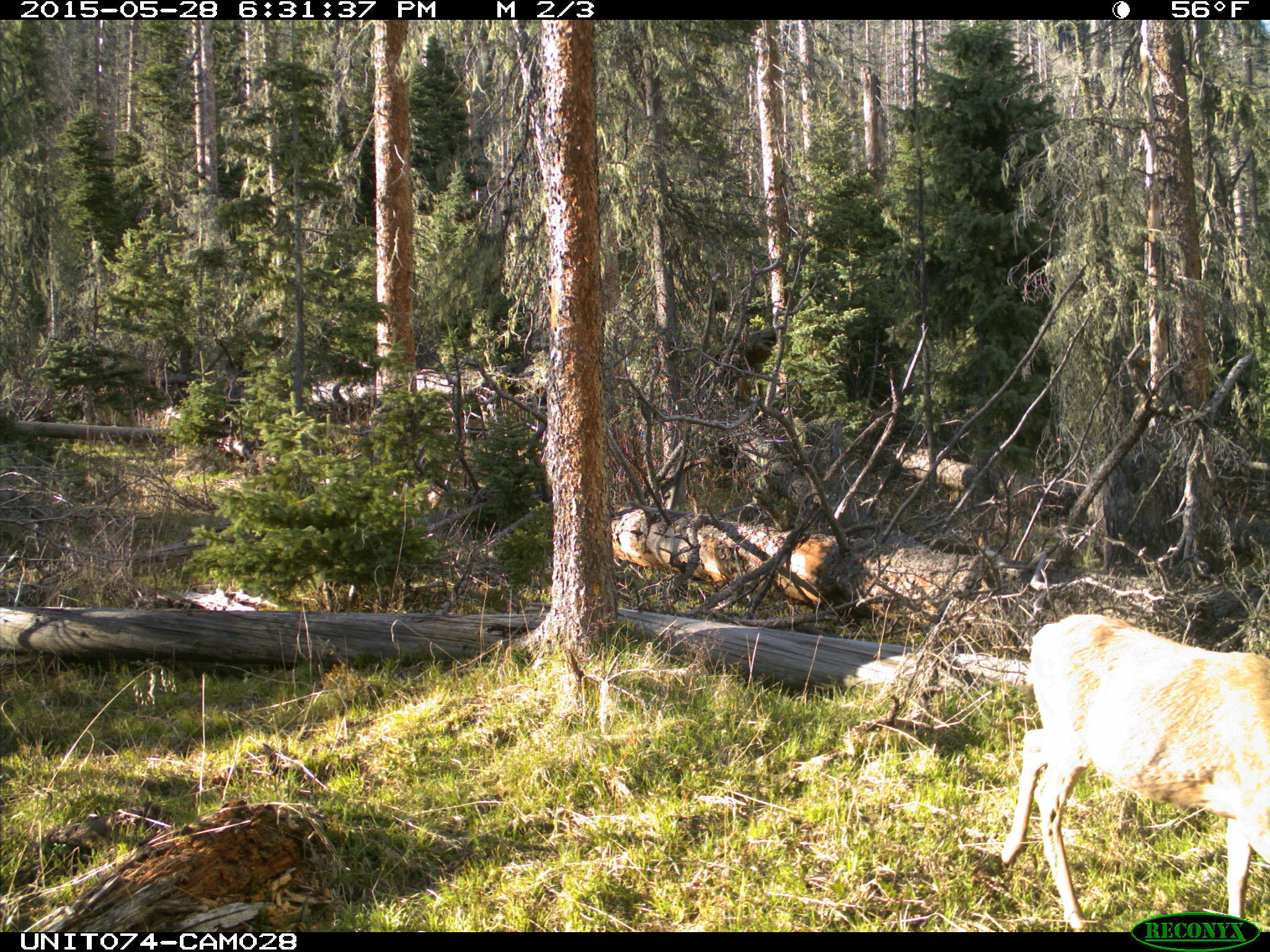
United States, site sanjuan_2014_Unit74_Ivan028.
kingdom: Animalia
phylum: Chordata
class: Mammalia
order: Artiodactyla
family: Cervidae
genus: Odocoileus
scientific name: Odocoileus hemionus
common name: mule deer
Odocoileus hemionus (mule deer).